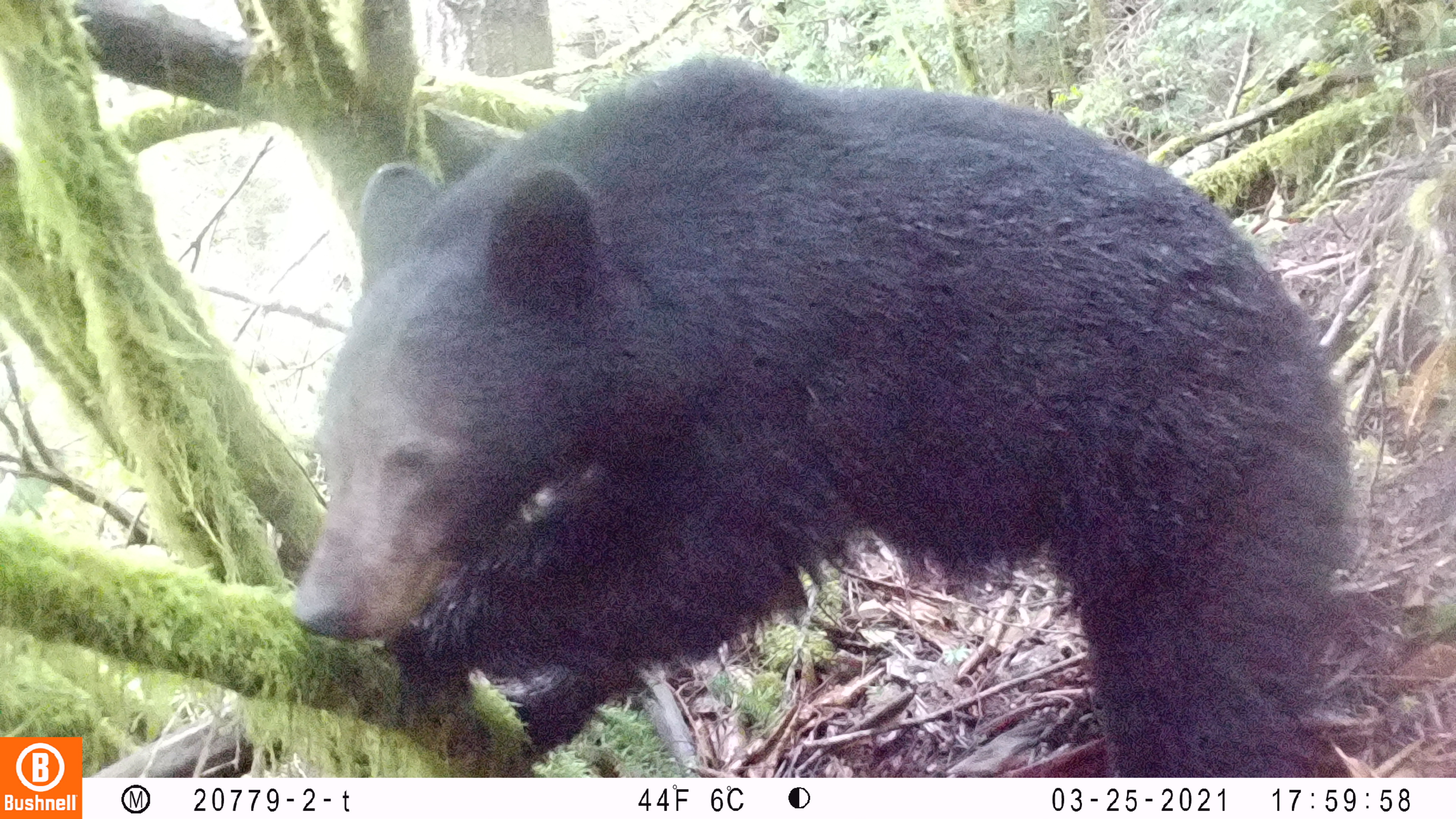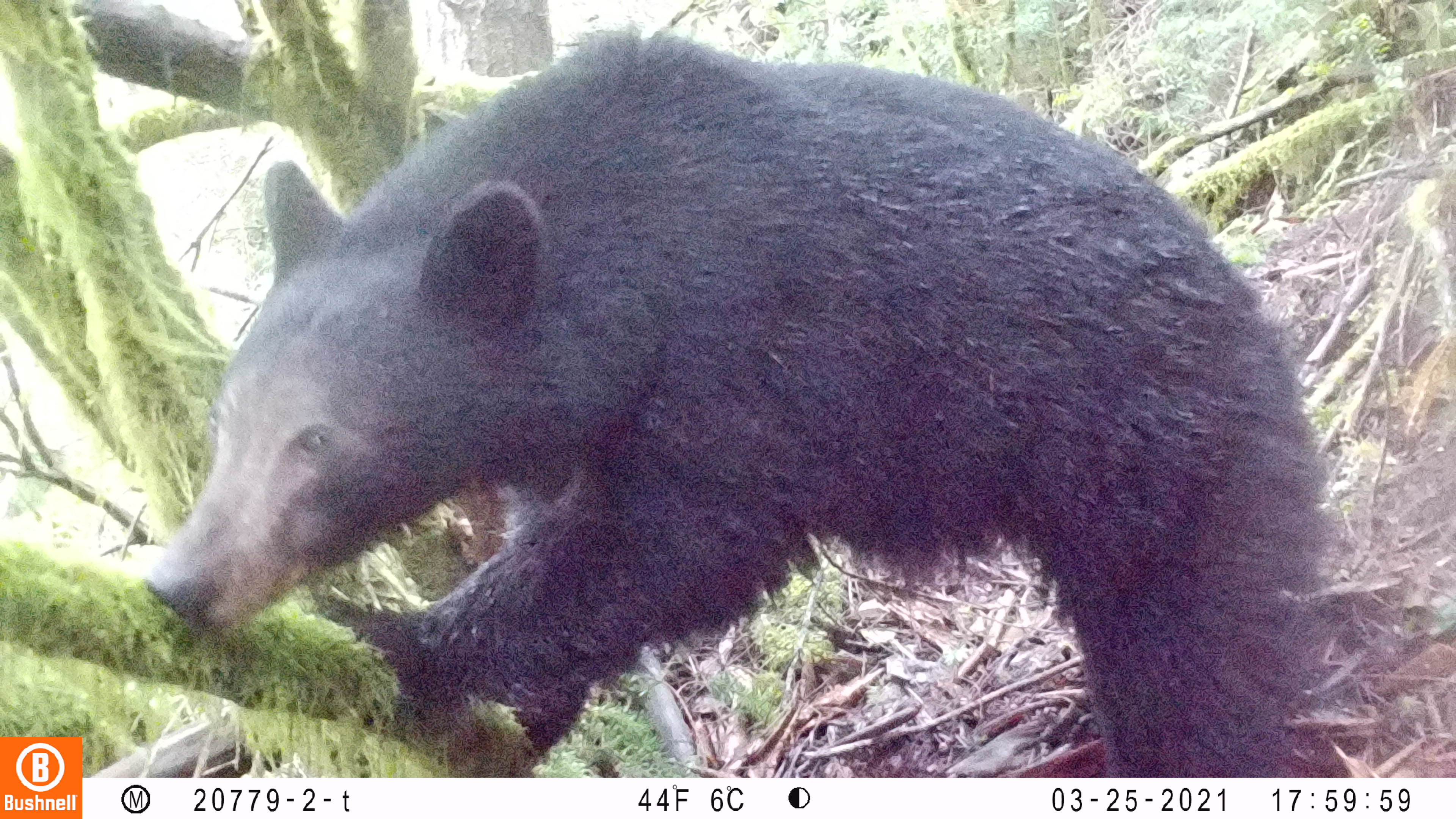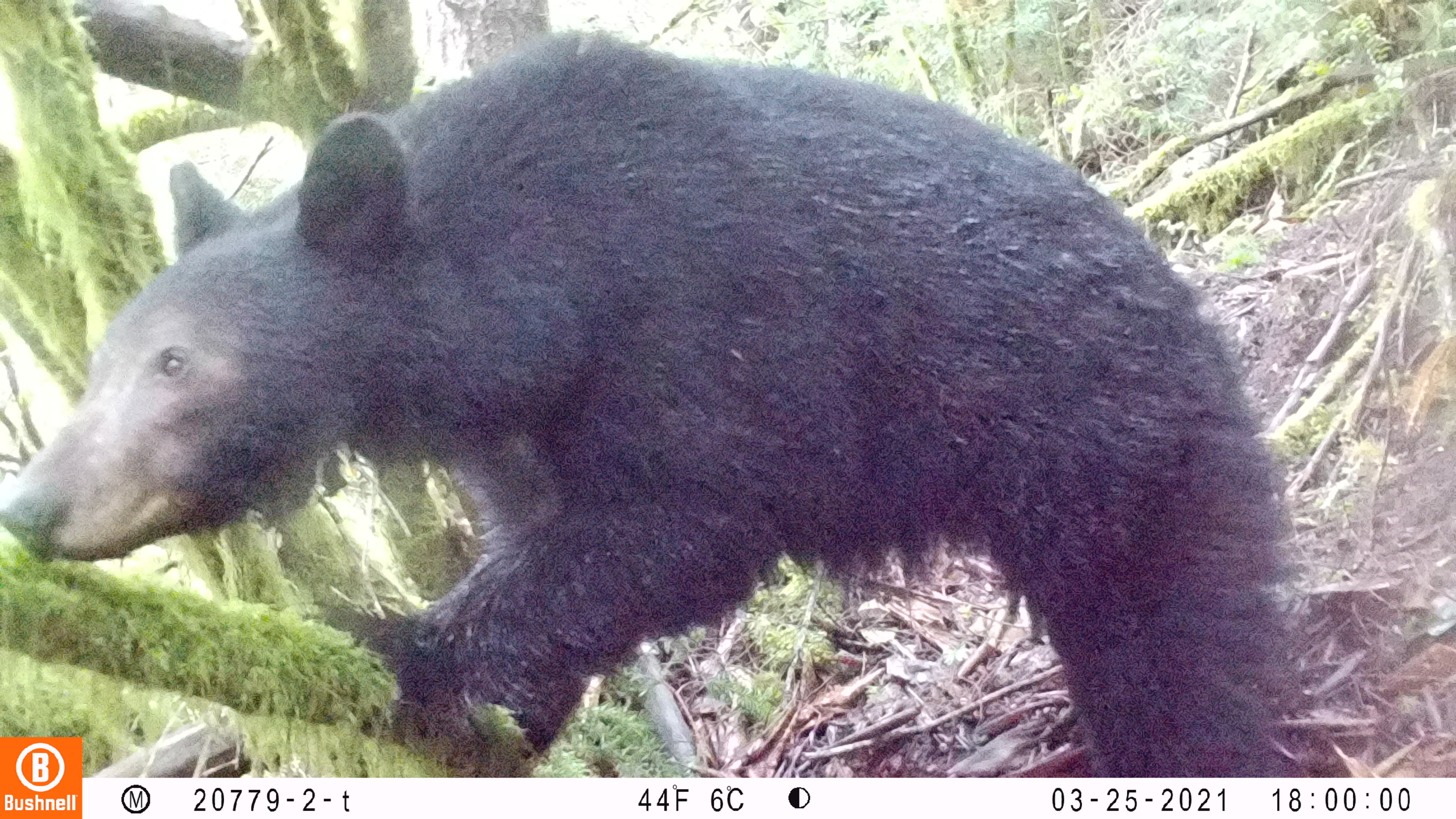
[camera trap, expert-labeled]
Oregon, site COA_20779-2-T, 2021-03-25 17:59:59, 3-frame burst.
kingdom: Animalia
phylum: Chordata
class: Mammalia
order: Carnivora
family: Ursidae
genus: Ursus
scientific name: Ursus americanus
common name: american black bear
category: black bear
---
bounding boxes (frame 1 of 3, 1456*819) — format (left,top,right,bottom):
black bear: (255,41,1386,777)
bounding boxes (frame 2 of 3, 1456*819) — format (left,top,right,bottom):
black bear: (125,16,1371,777)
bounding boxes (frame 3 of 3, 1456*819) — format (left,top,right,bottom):
black bear: (0,23,1318,734)